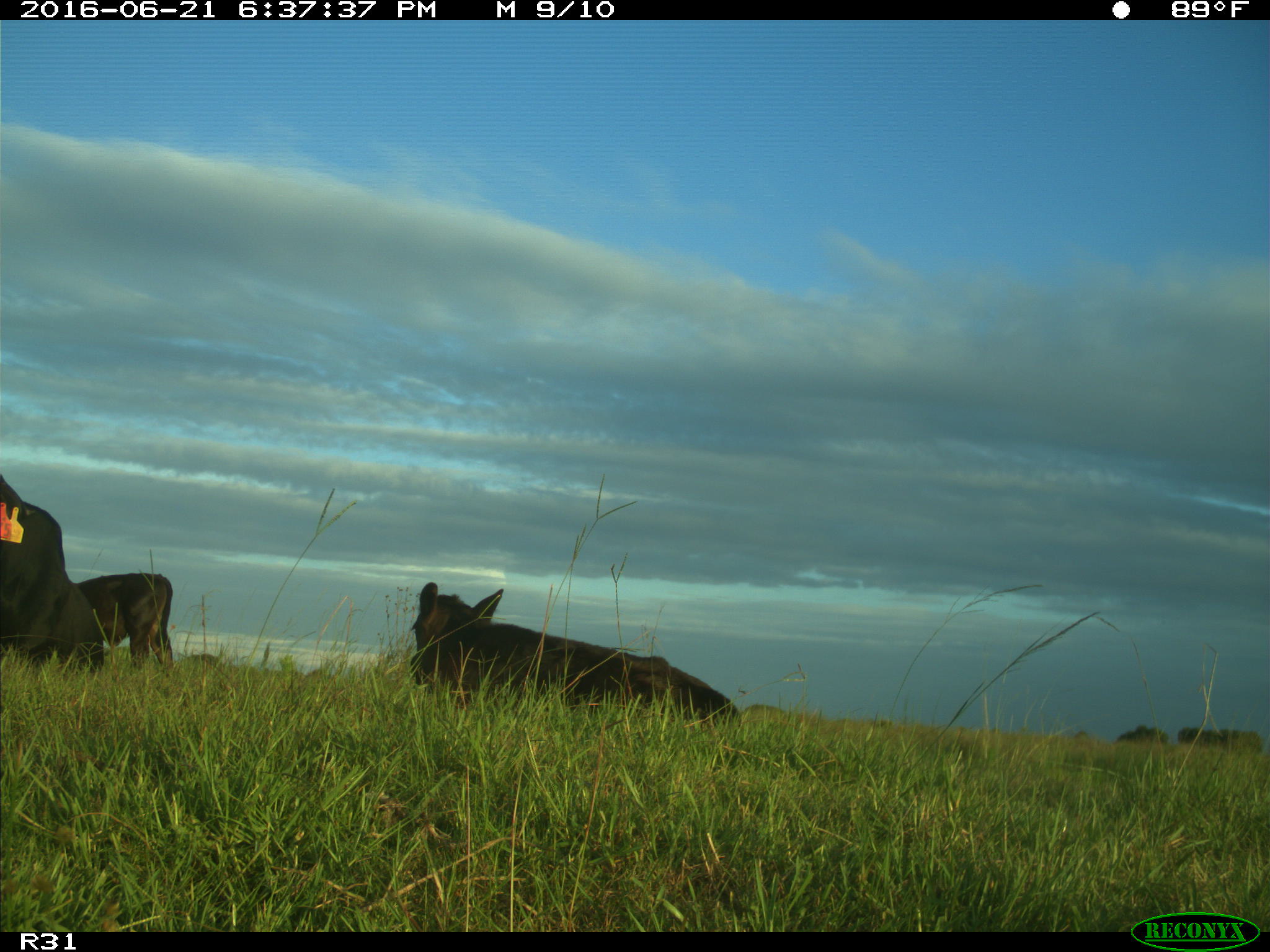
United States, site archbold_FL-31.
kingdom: Animalia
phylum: Chordata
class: Mammalia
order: Artiodactyla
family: Bovidae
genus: Bos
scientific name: Bos taurus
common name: domestic cow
Bos taurus (domestic cow).